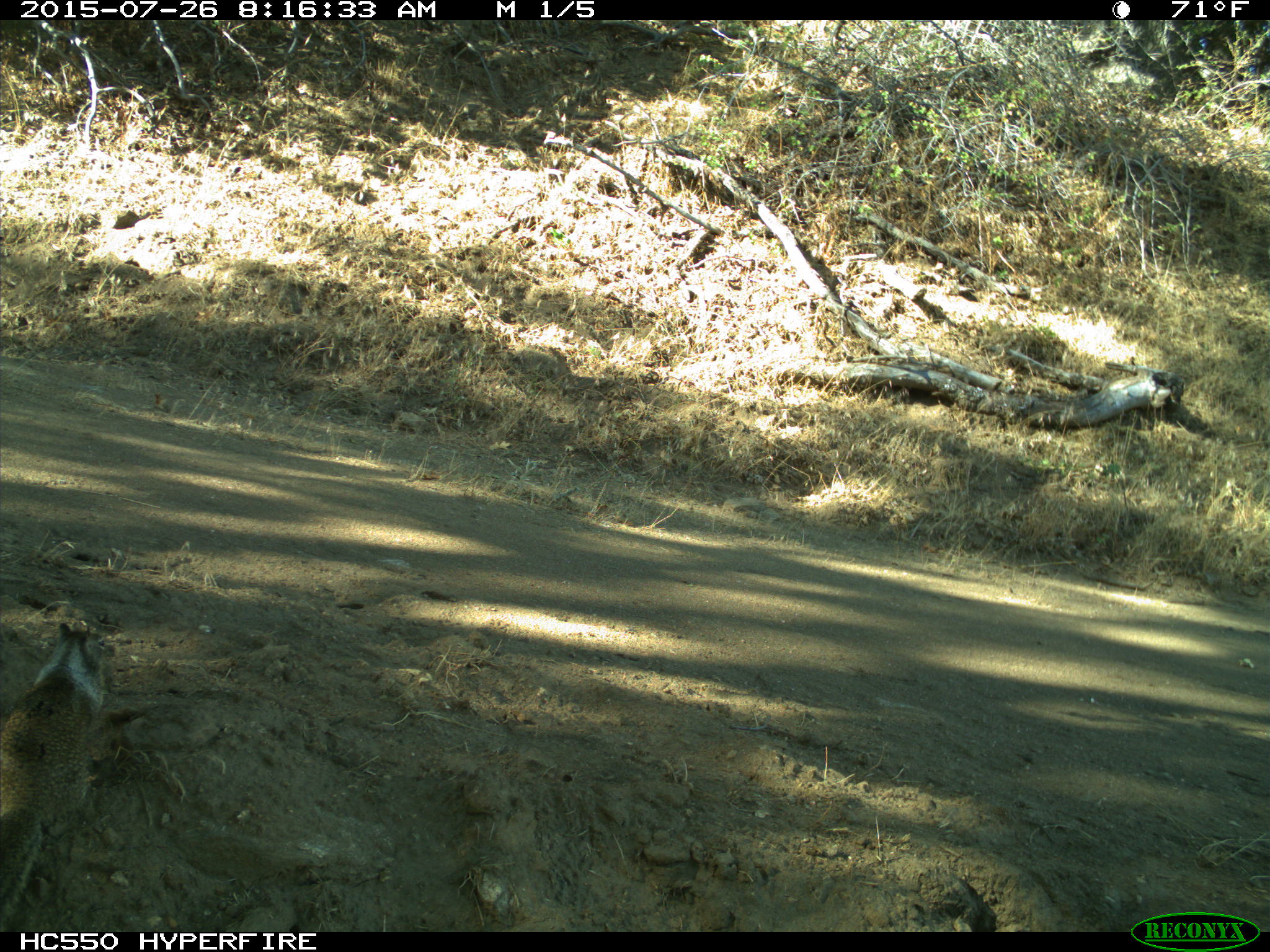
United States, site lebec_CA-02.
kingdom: Animalia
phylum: Chordata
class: Mammalia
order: Rodentia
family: Sciuridae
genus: Otospermophilus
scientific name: Otospermophilus beecheyi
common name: california ground squirrel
Otospermophilus beecheyi (california ground squirrel).